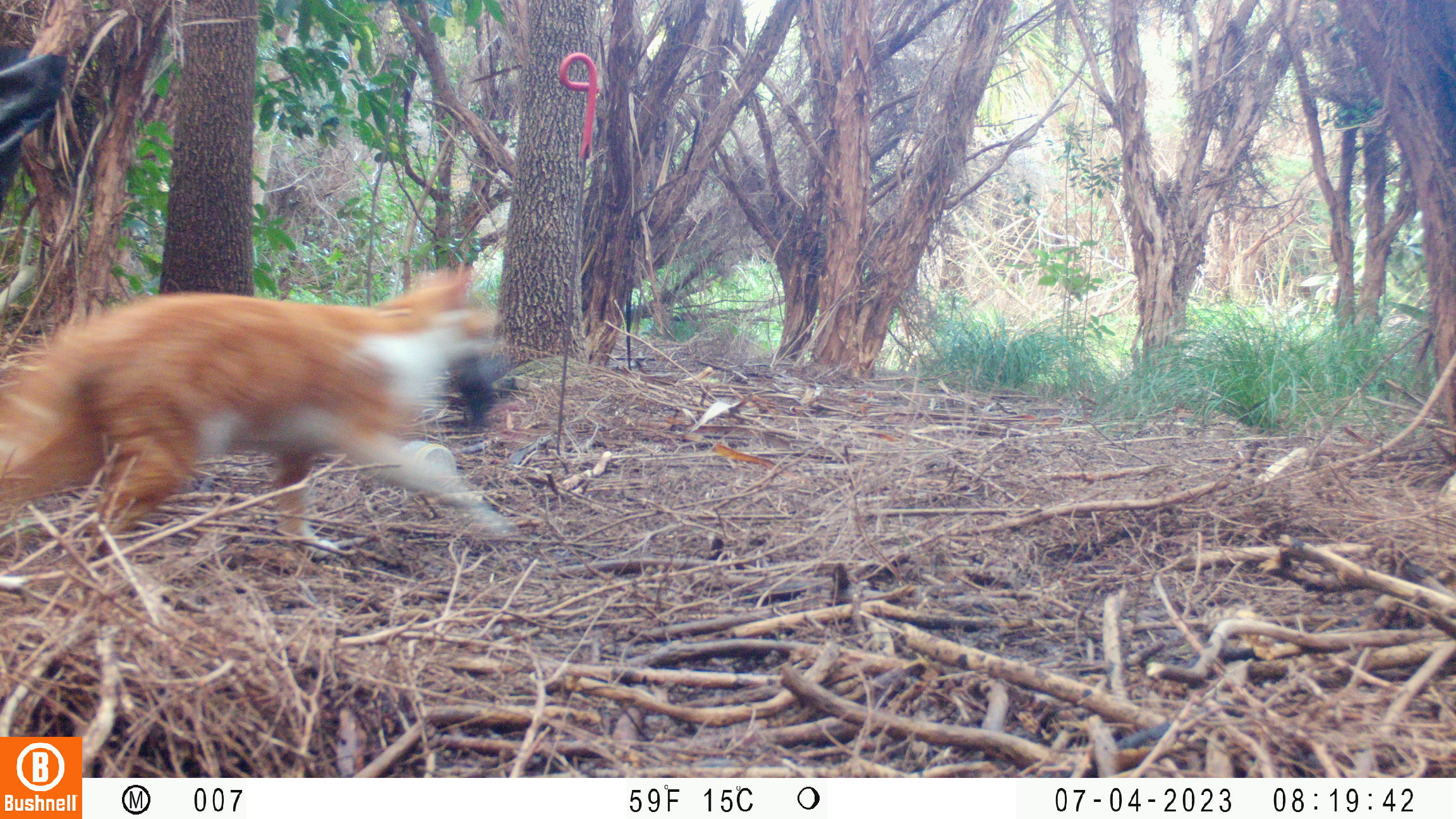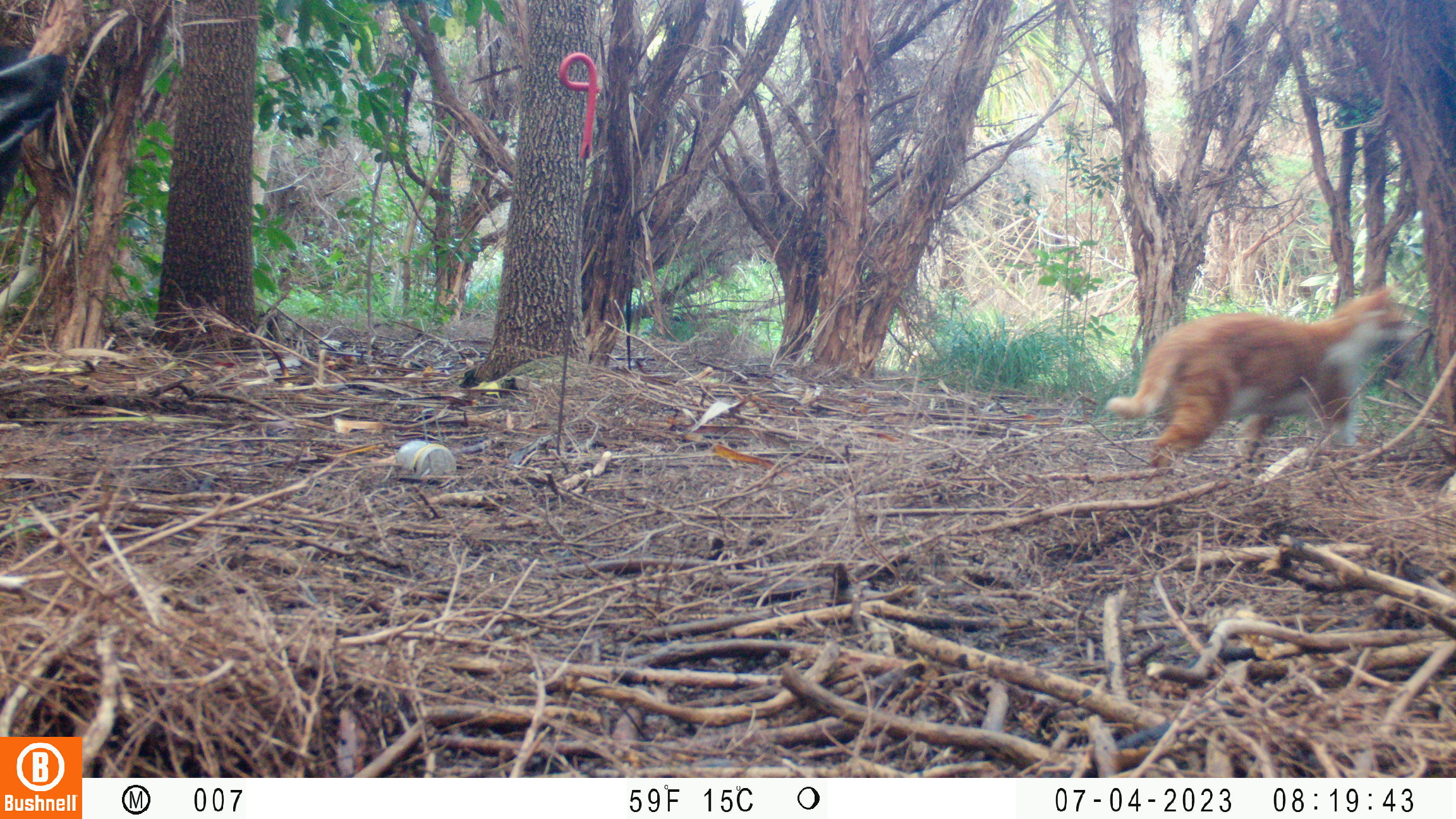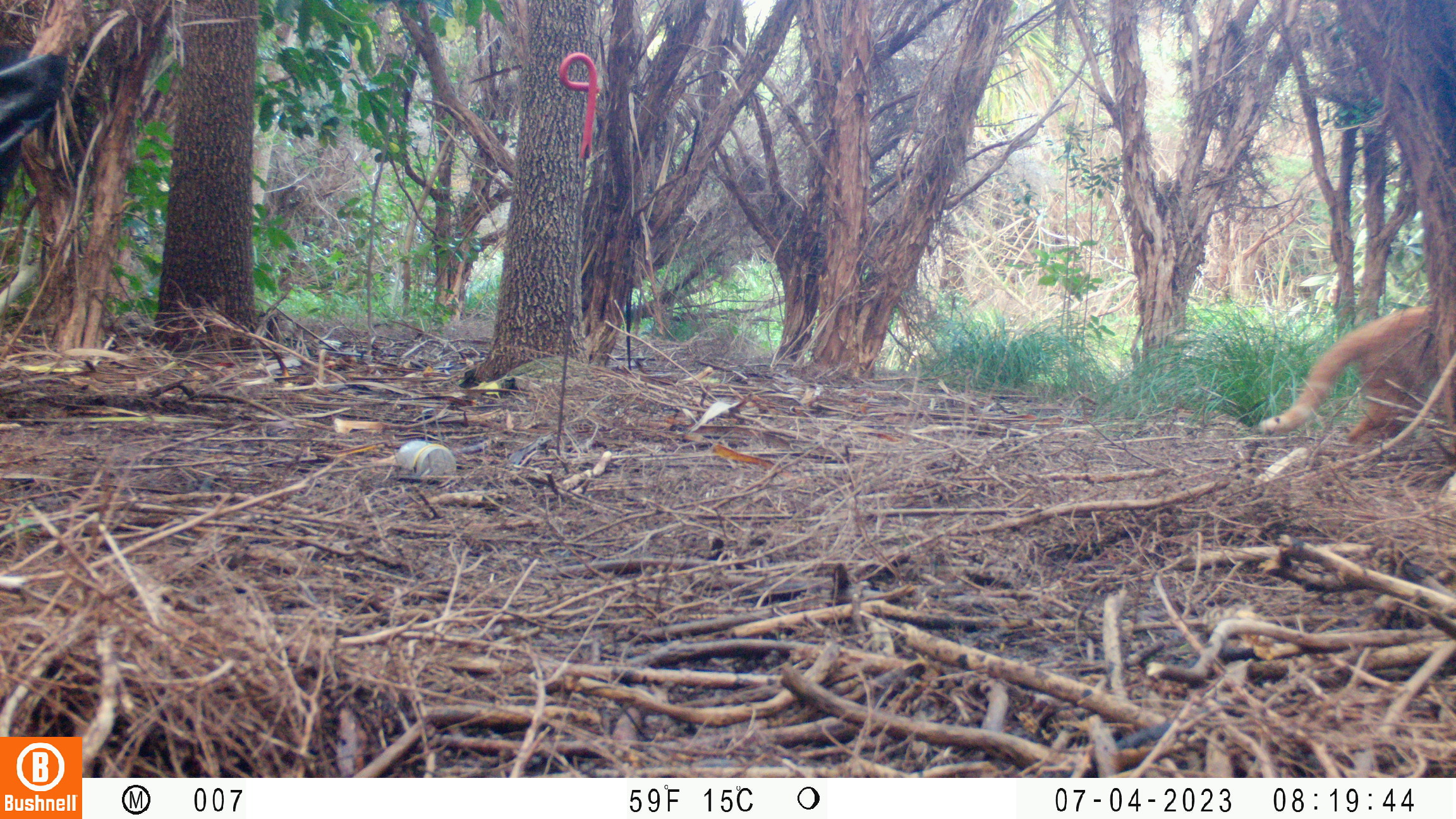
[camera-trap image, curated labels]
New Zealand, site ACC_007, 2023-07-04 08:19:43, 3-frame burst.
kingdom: Animalia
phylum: Chordata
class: Mammalia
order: Carnivora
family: Felidae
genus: Felis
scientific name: Felis catus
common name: domestic cat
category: cat